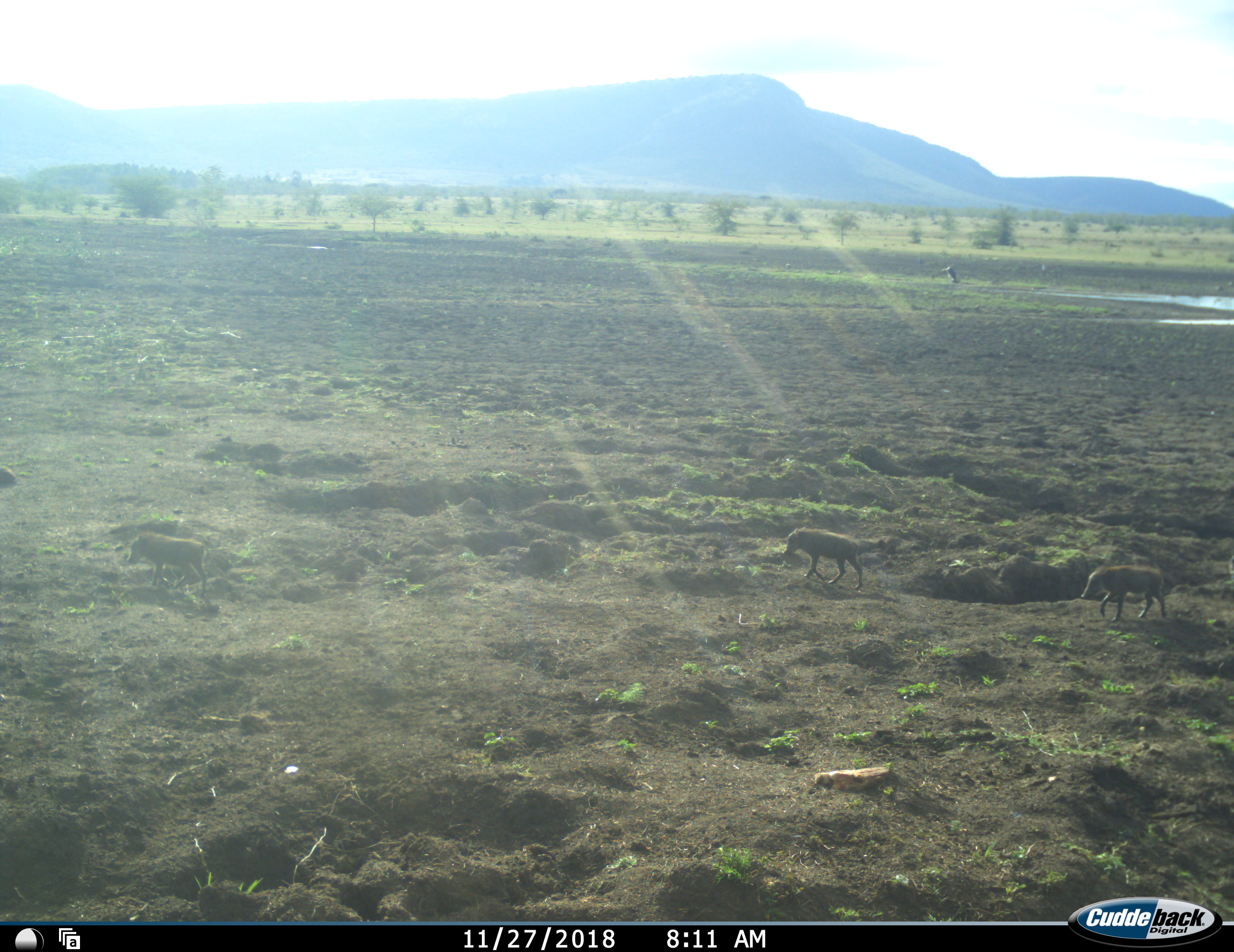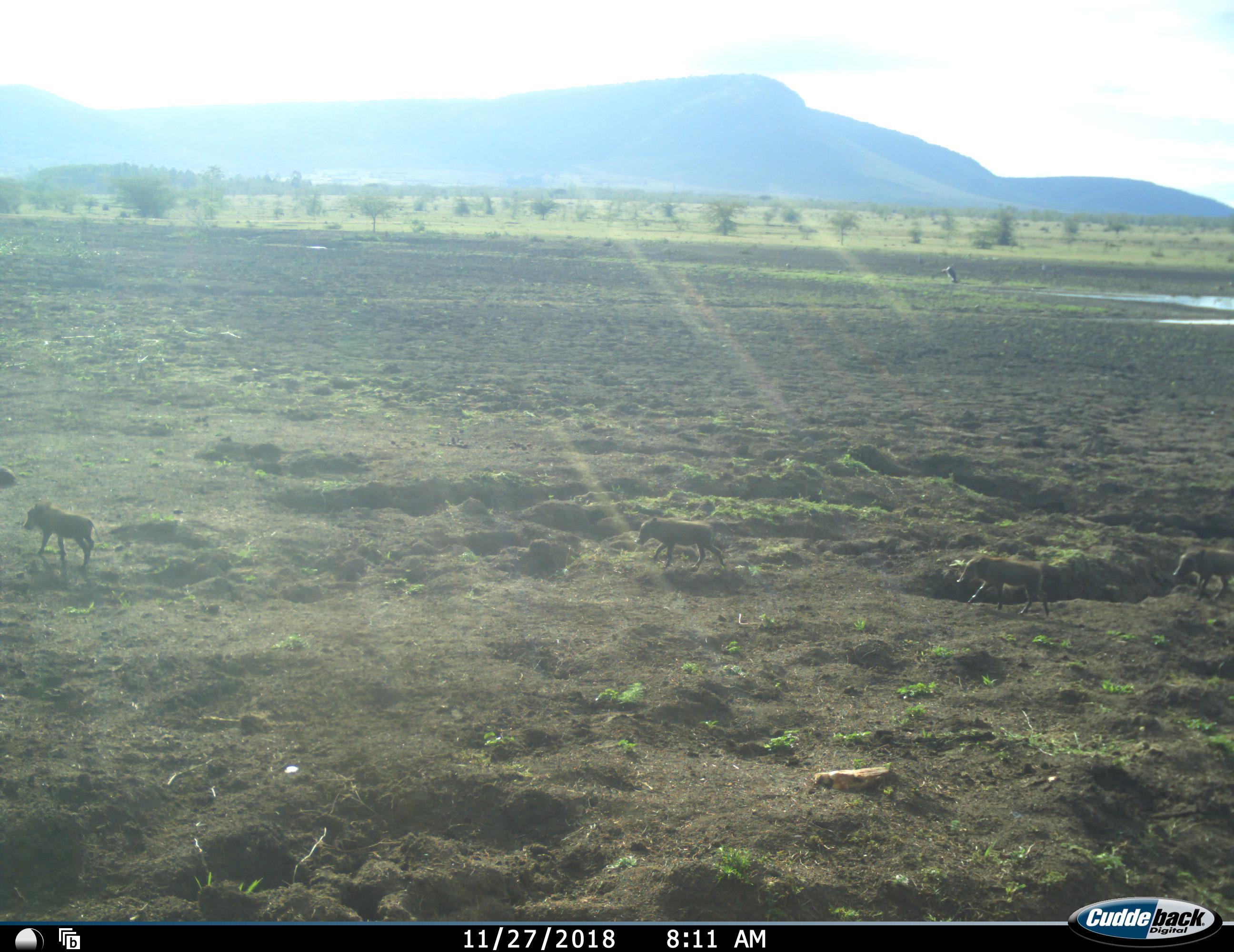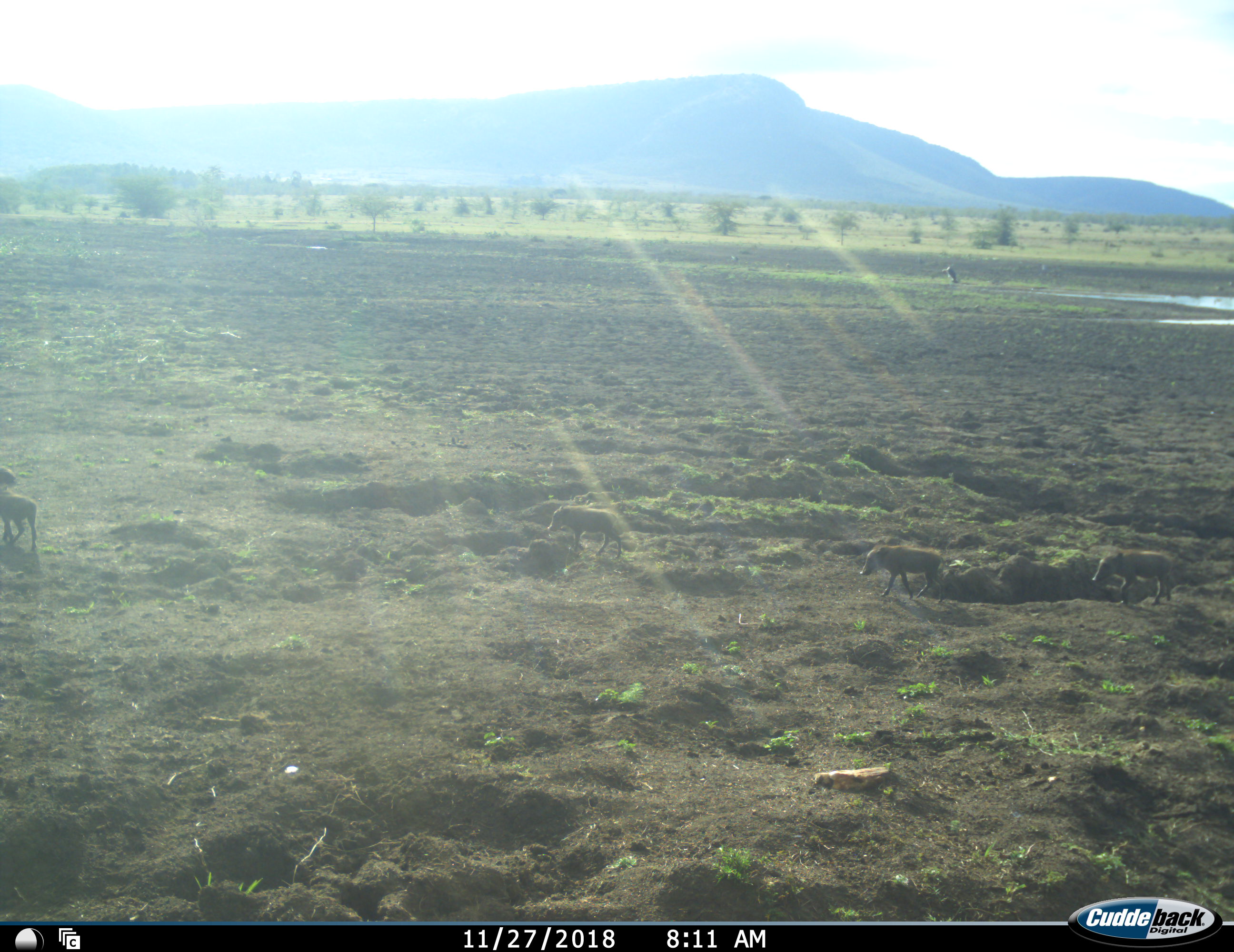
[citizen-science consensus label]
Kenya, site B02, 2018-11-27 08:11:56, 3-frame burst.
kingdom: Animalia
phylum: Chordata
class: Mammalia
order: Artiodactyla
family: Suidae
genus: Phacochoerus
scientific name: Phacochoerus africanus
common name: warthog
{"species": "warthog (Phacochoerus africanus)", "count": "4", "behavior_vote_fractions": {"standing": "10%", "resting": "0%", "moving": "100%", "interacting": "0%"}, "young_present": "40%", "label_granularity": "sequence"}